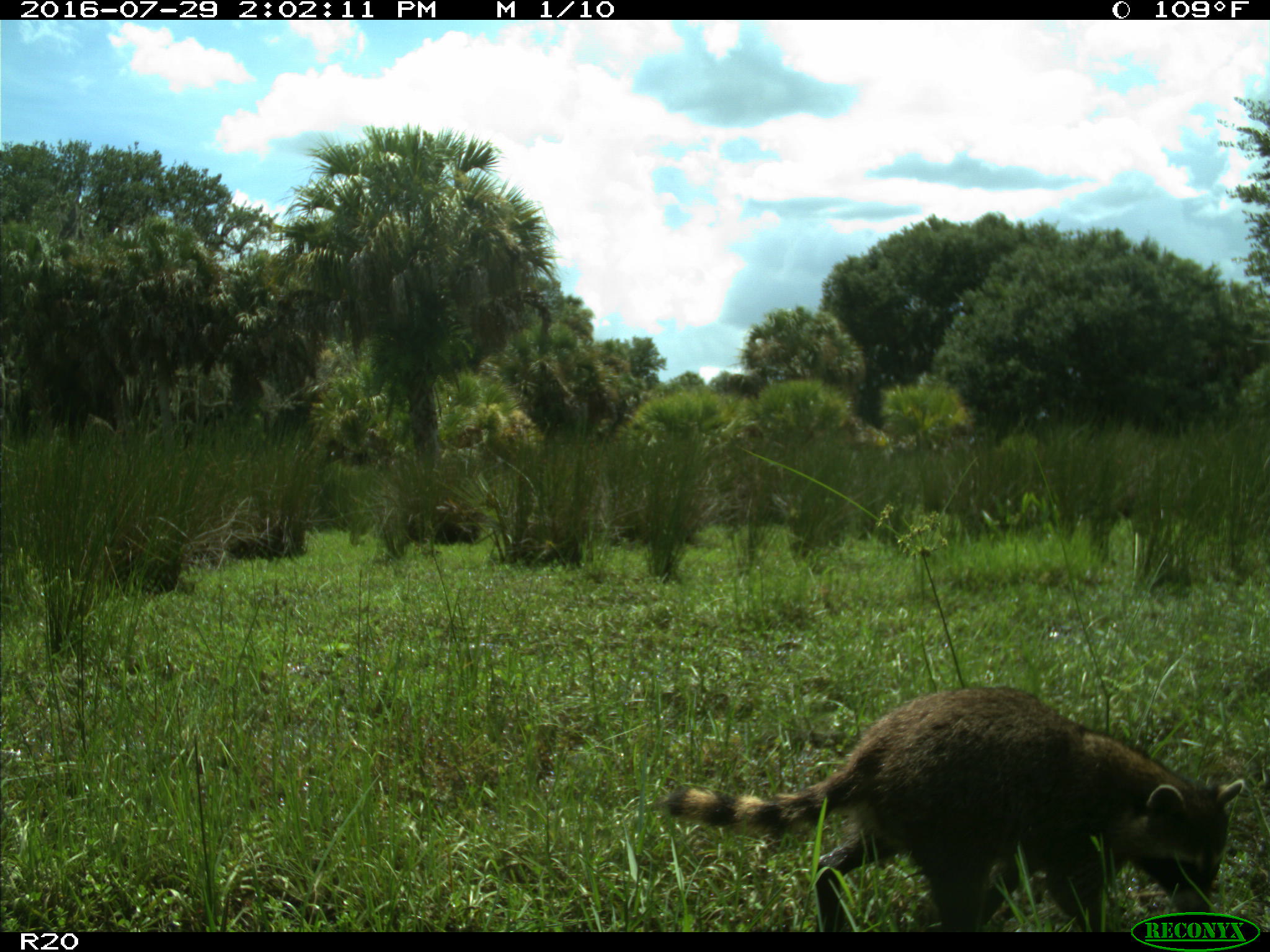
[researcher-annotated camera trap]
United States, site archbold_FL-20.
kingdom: Animalia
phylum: Chordata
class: Mammalia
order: Carnivora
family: Procyonidae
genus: Procyon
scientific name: Procyon lotor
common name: common raccoon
Procyon lotor (common raccoon).